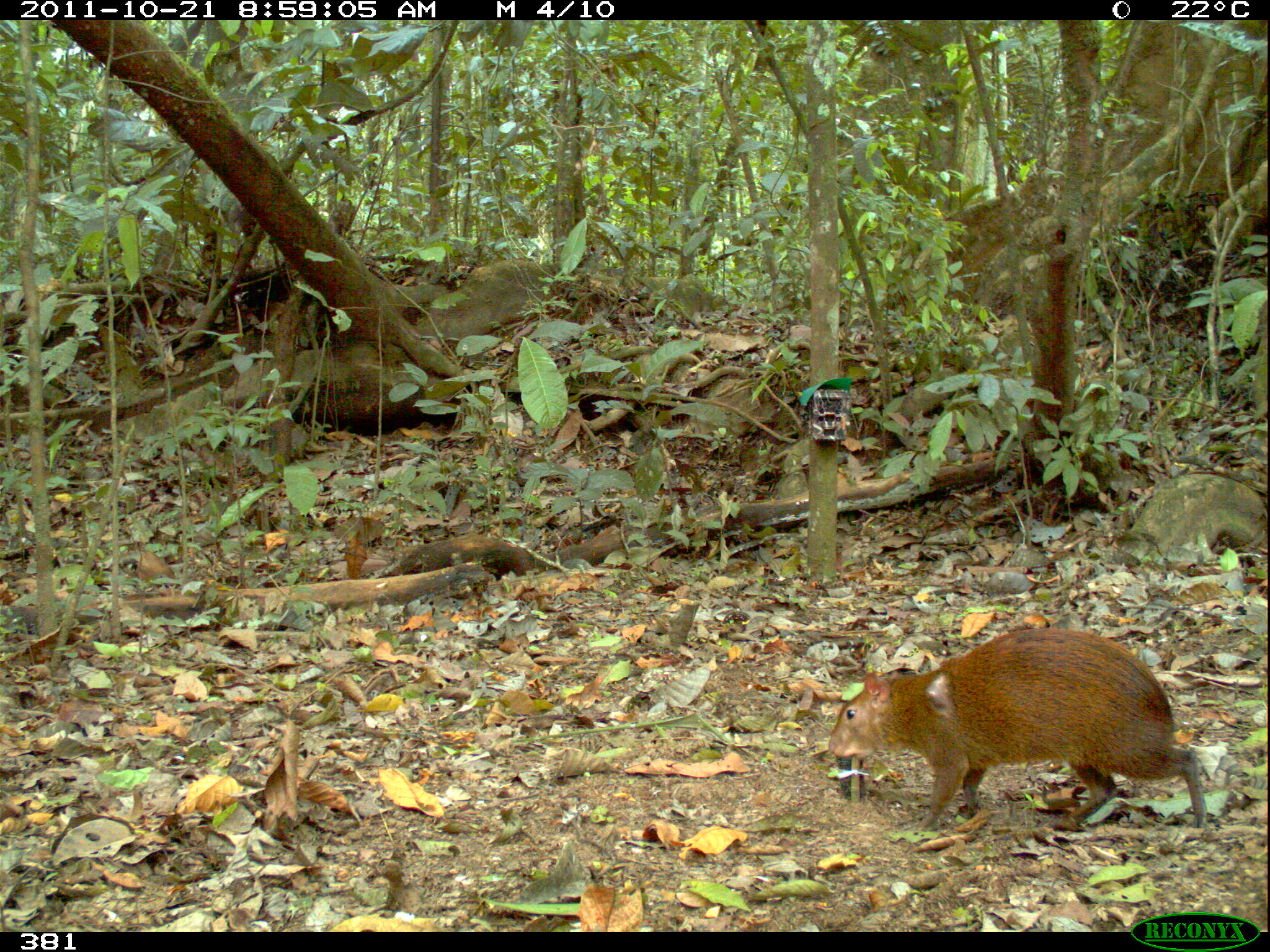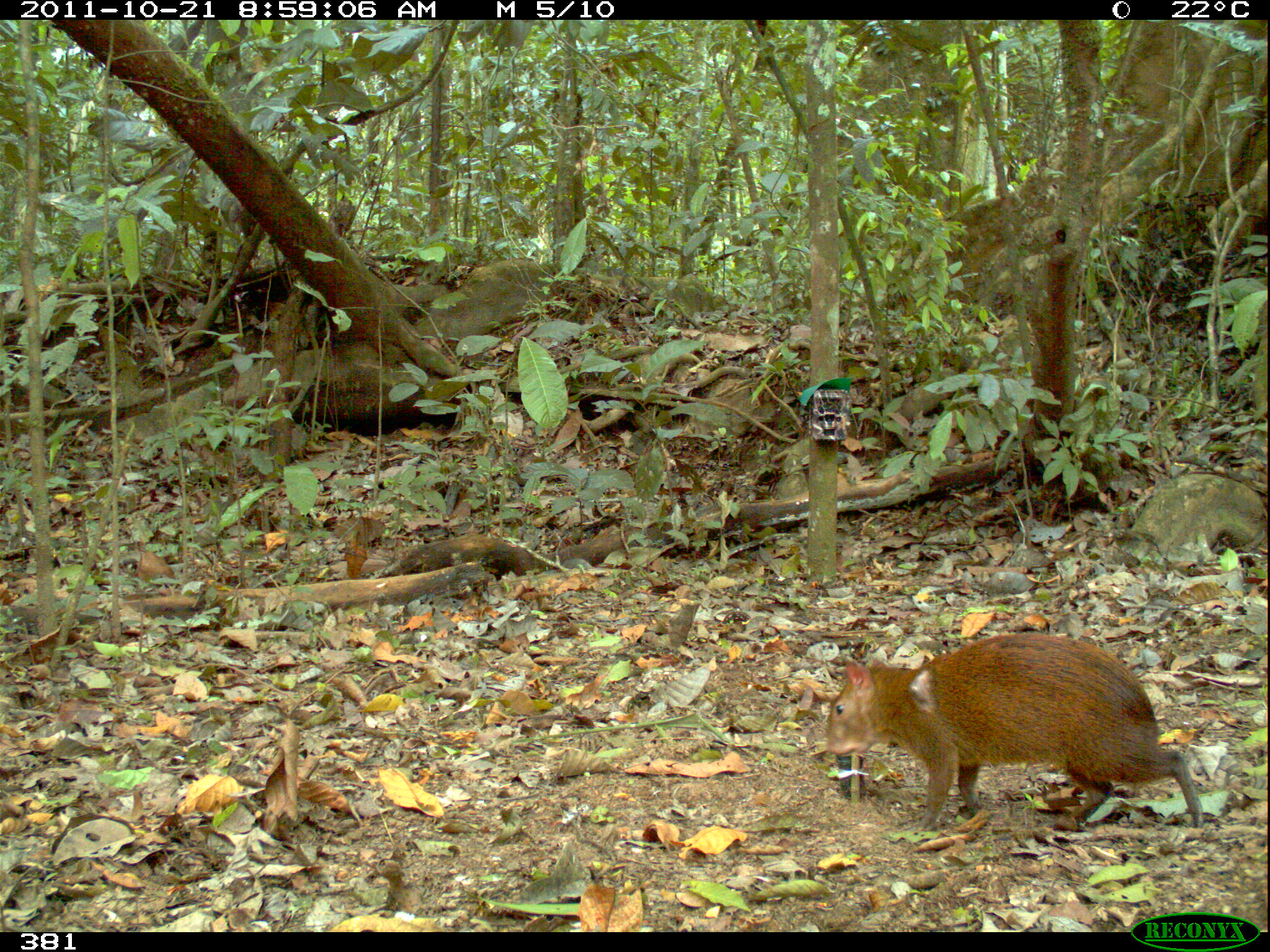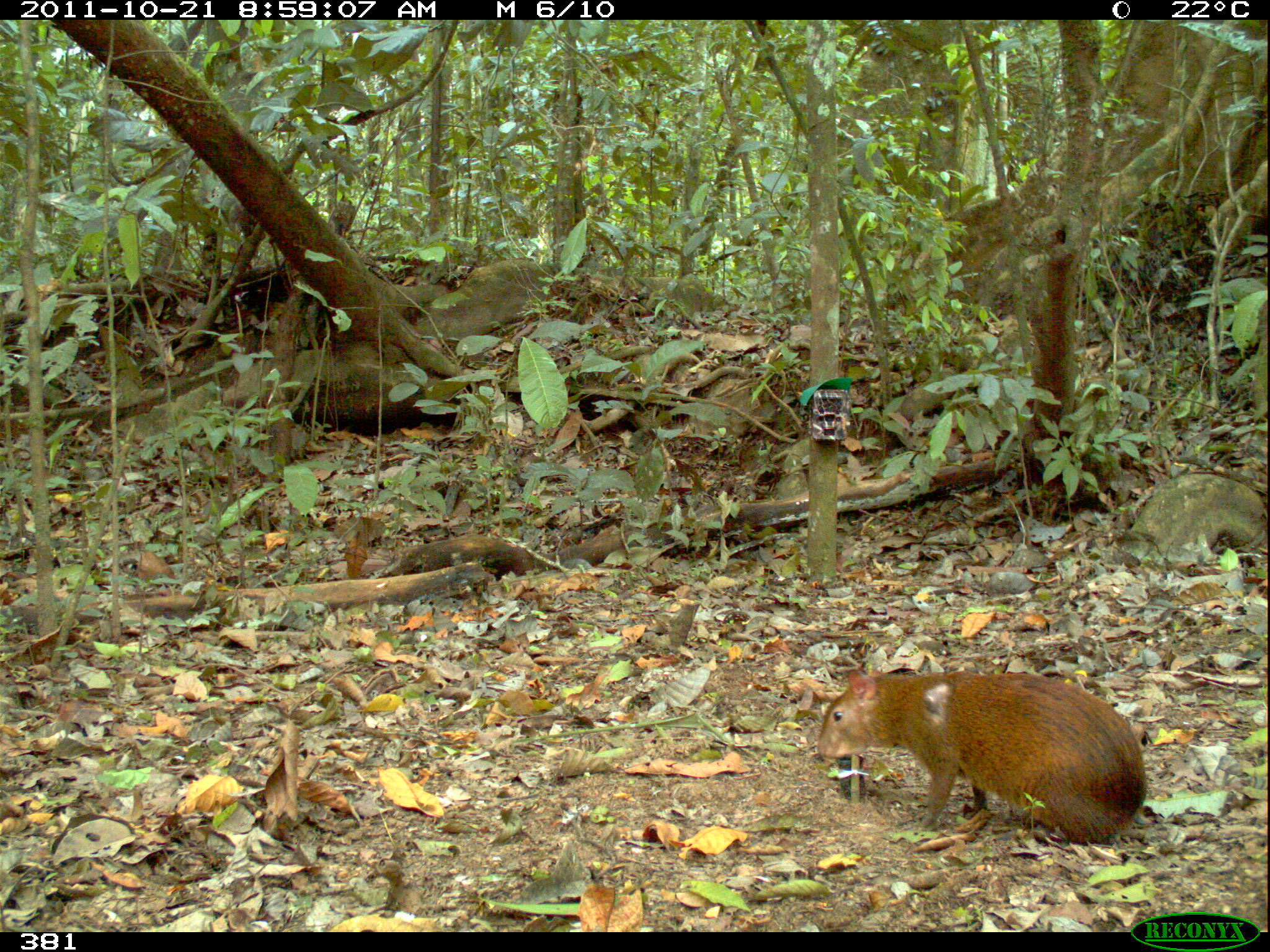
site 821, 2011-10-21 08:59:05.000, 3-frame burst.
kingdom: Animalia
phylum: Chordata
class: Mammalia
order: Rodentia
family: Dasyproctidae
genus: Dasyprocta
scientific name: Dasyprocta punctata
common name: central american agouti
Dasyprocta punctata (central american agouti).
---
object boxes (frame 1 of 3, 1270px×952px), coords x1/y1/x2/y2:
dasyprocta punctata: 824/627/1208/831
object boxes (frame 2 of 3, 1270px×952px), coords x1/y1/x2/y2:
dasyprocta punctata: 824/630/1205/832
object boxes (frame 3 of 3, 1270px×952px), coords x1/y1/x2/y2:
dasyprocta punctata: 816/667/1149/847